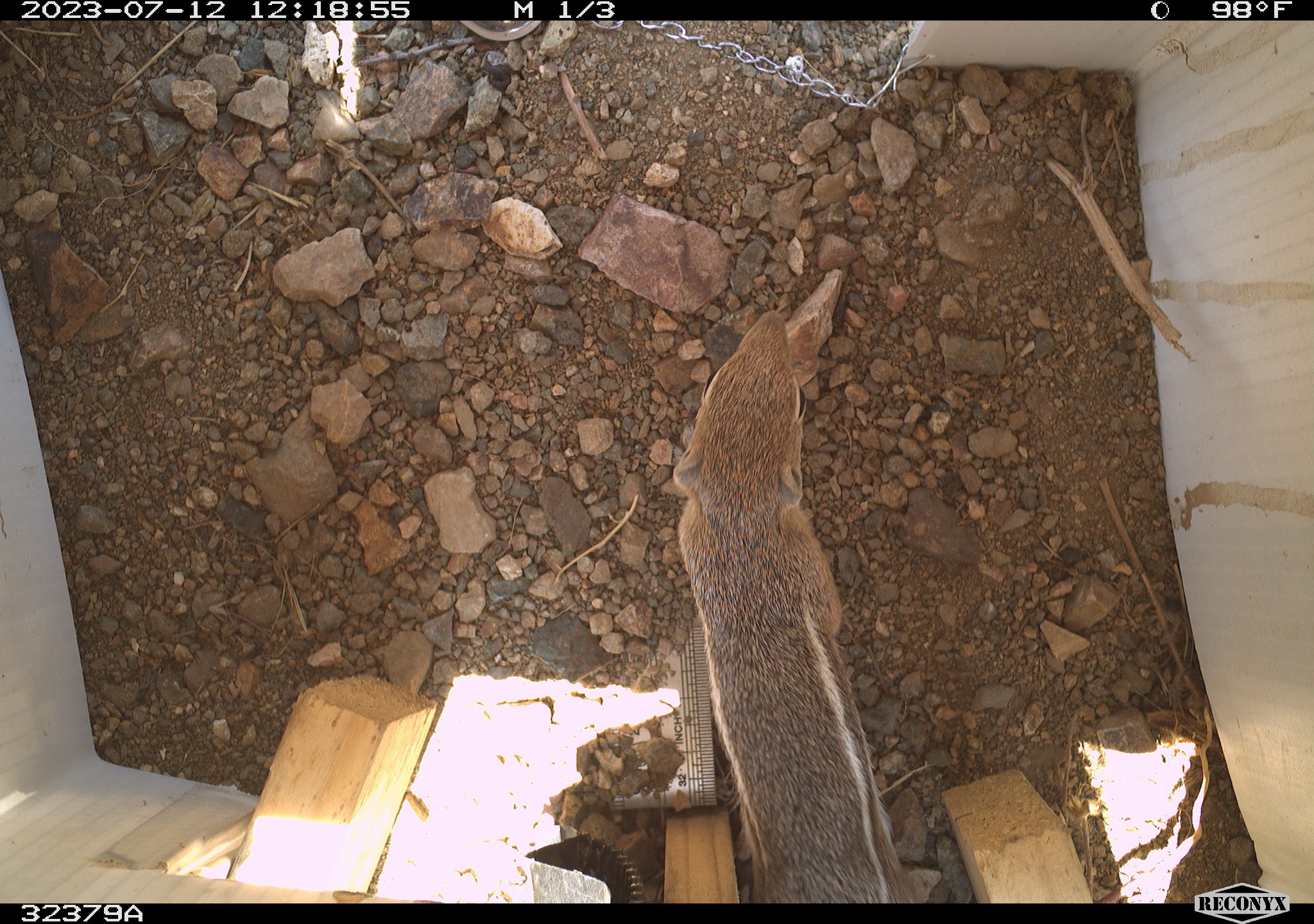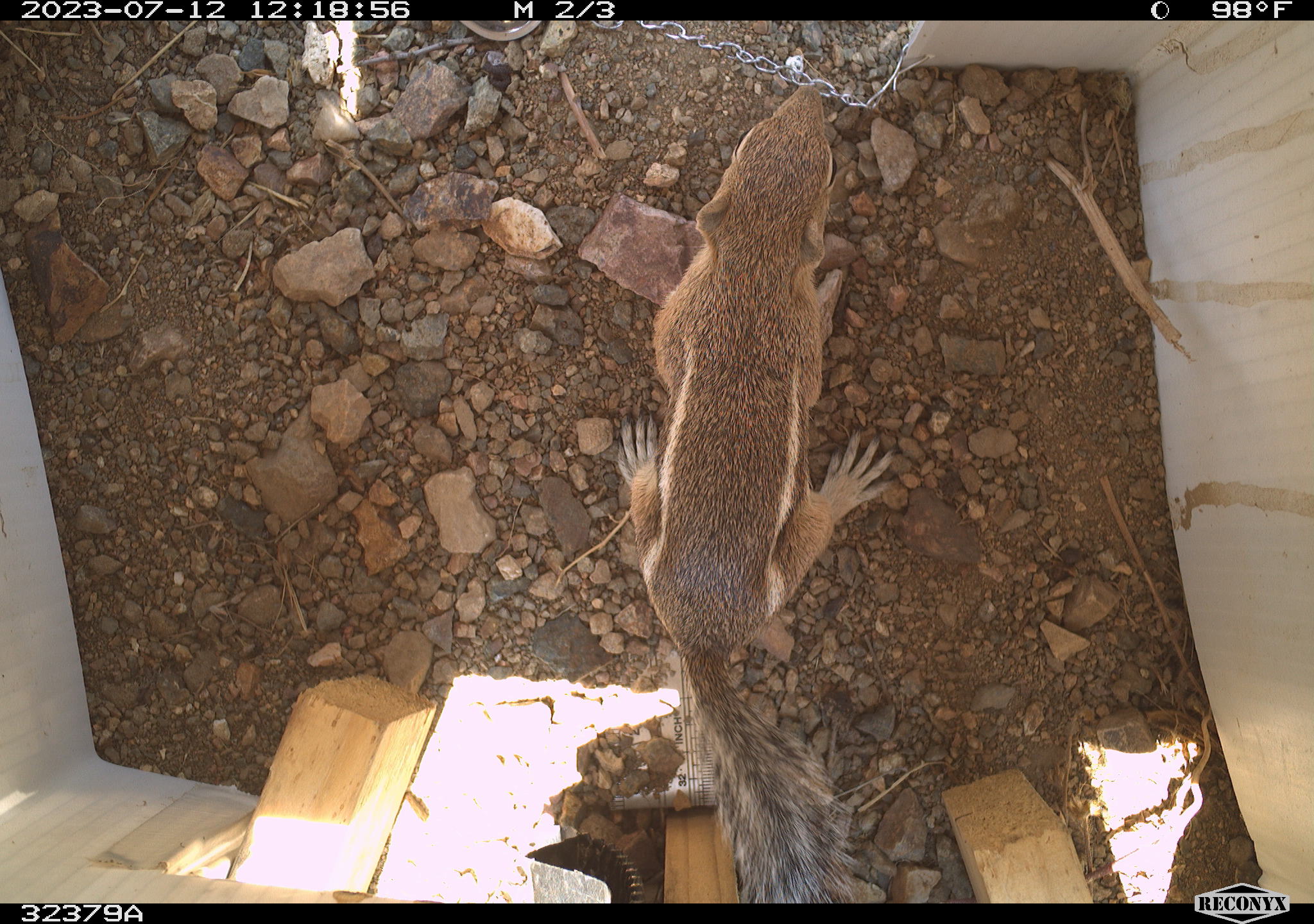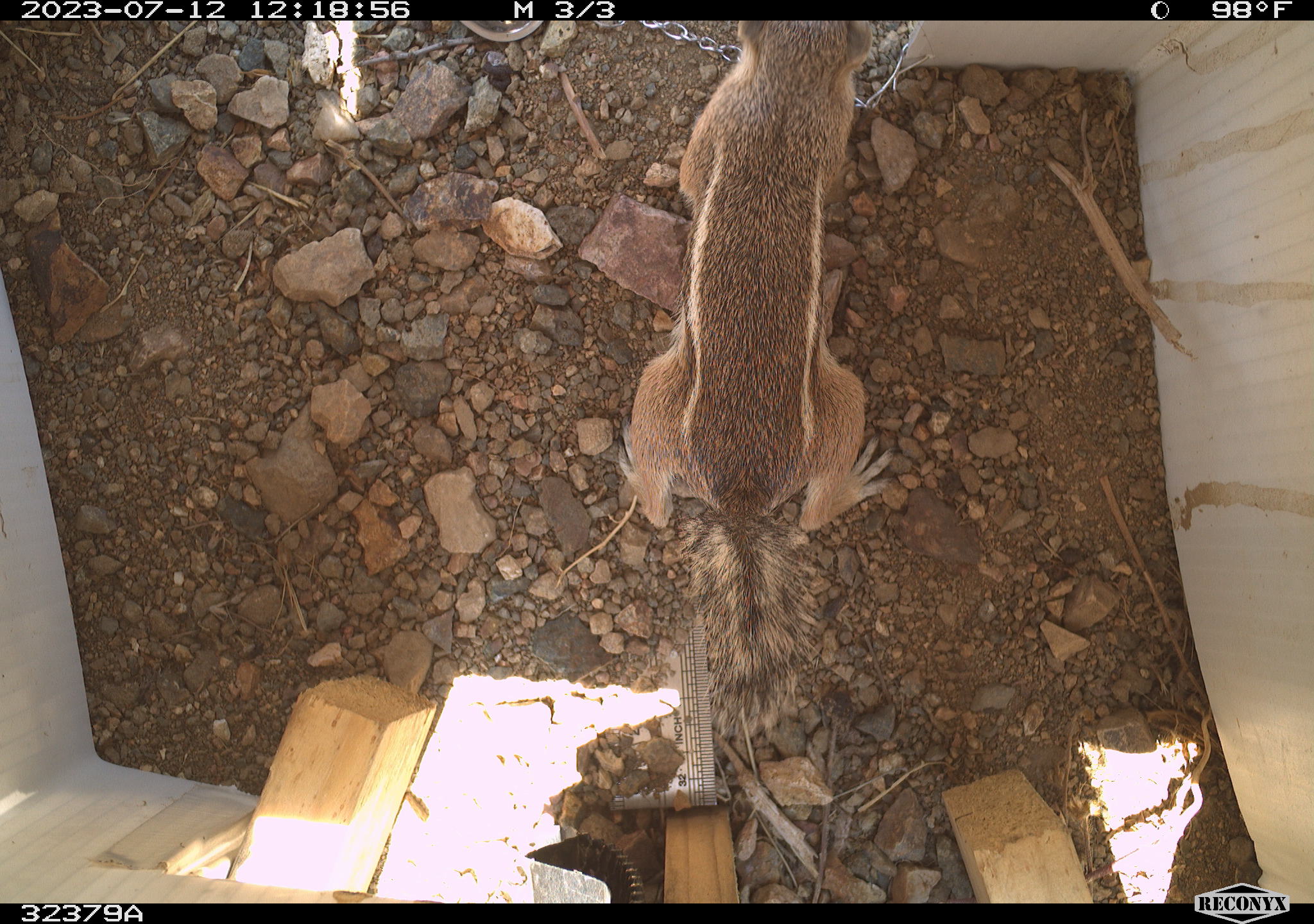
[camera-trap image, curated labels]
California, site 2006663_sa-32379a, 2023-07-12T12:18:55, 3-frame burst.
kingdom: Animalia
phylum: Chordata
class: Mammalia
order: Rodentia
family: Sciuridae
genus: Ammospermophilus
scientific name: Ammospermophilus leucurus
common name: white-tailed antelope squirrel